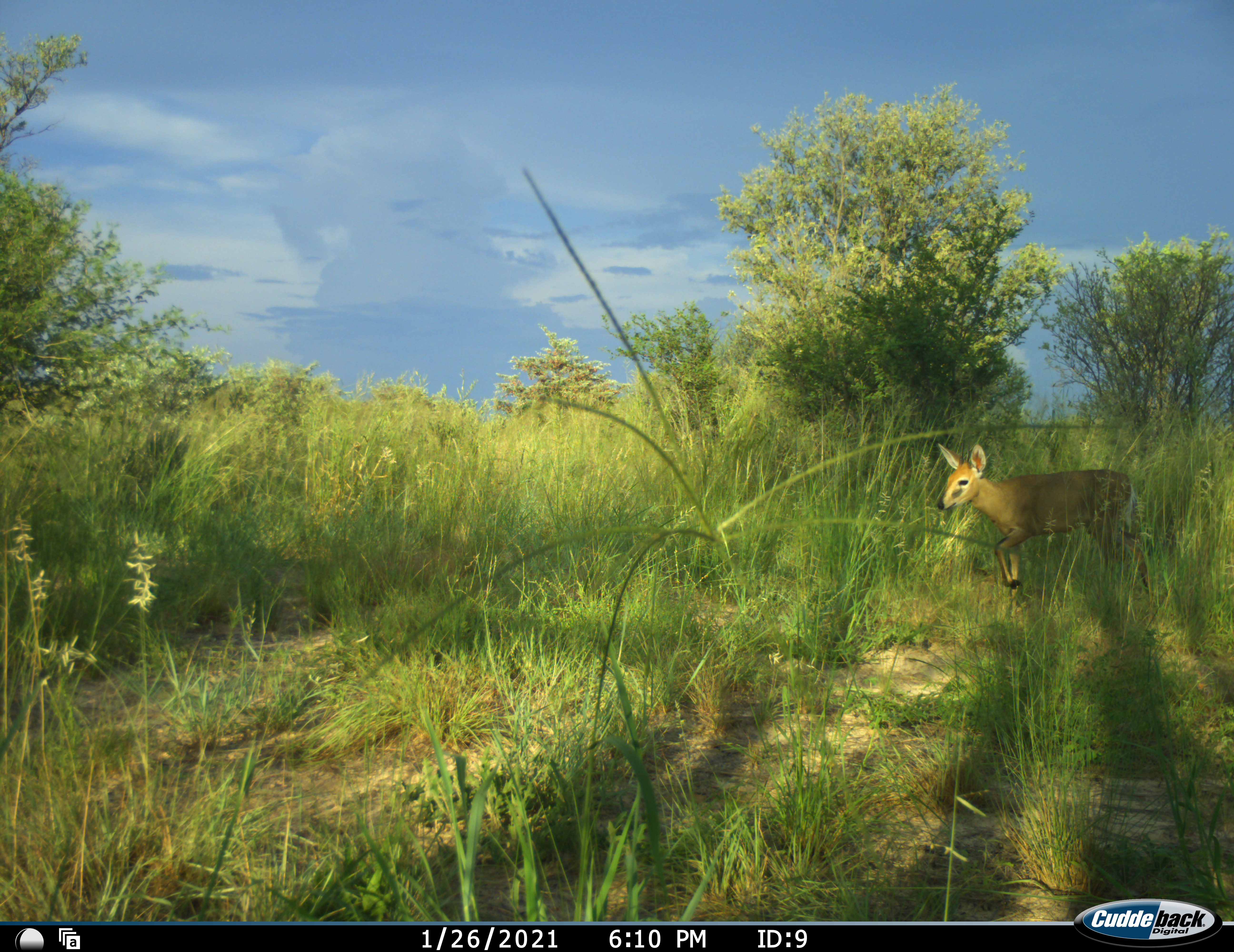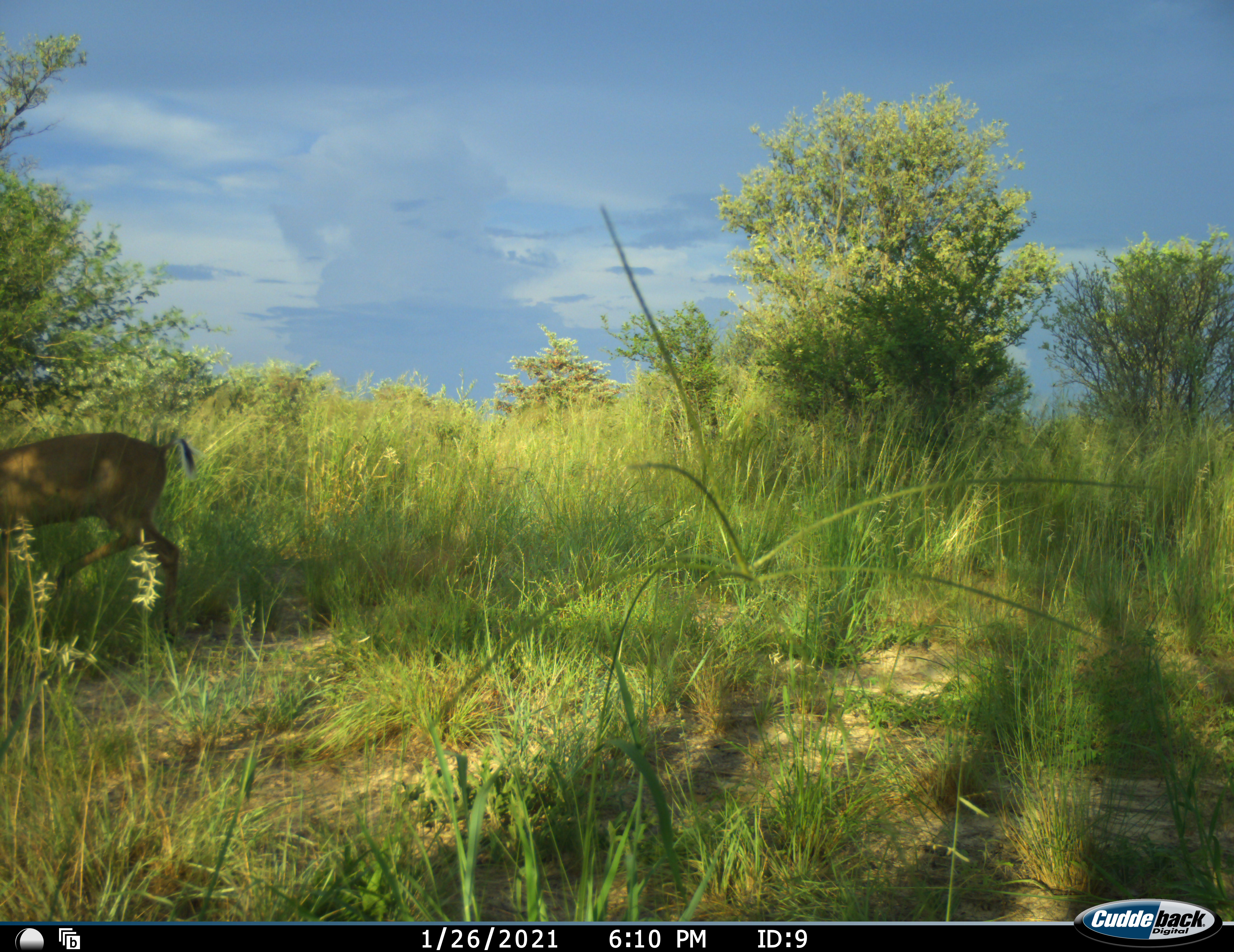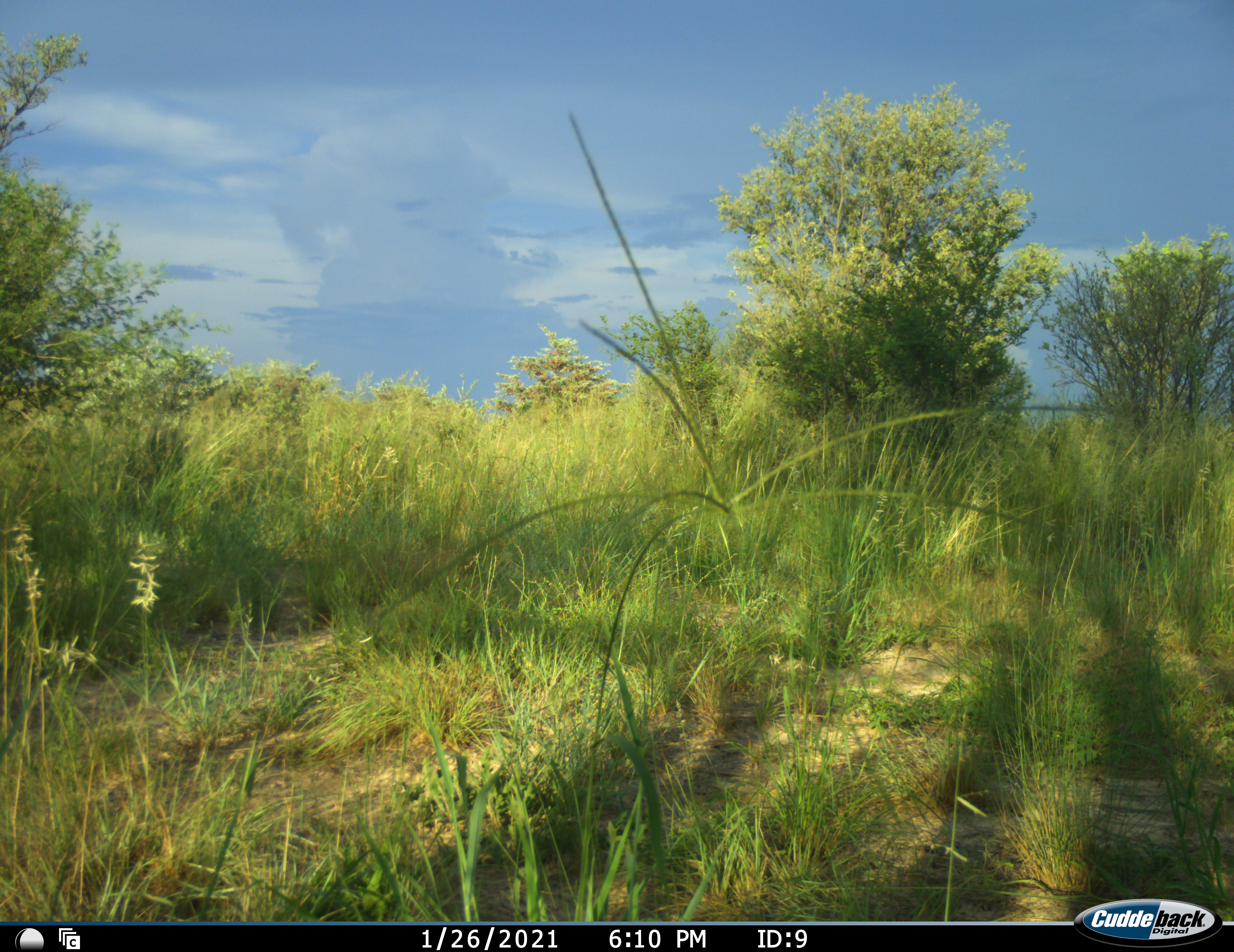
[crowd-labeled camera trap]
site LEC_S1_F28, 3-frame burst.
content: unidentified animal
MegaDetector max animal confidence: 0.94